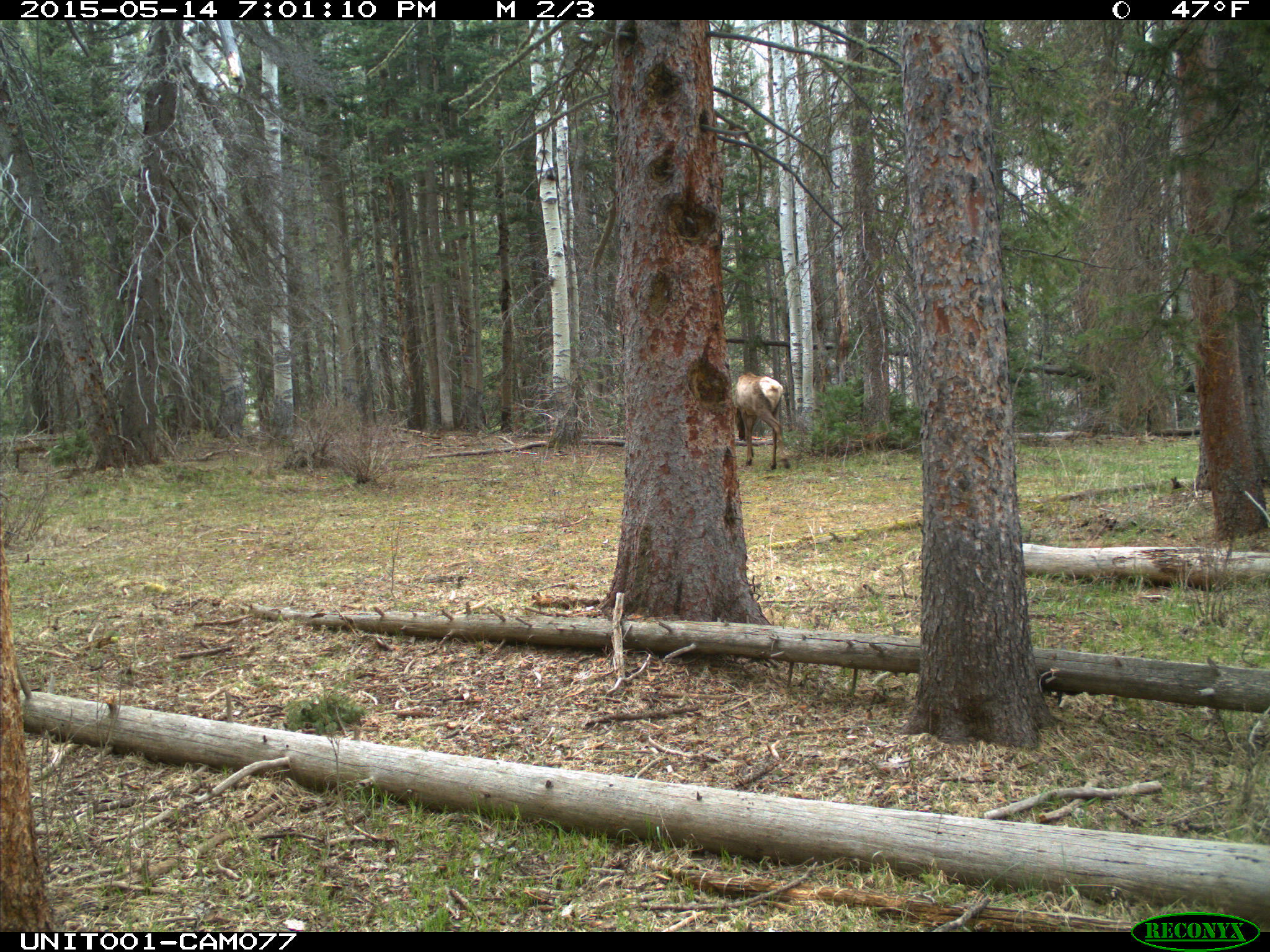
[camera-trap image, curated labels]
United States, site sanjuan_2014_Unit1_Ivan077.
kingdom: Animalia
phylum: Chordata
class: Mammalia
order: Artiodactyla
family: Cervidae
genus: Cervus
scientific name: Cervus elaphus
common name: red deer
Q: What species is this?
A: Cervus elaphus (red deer).